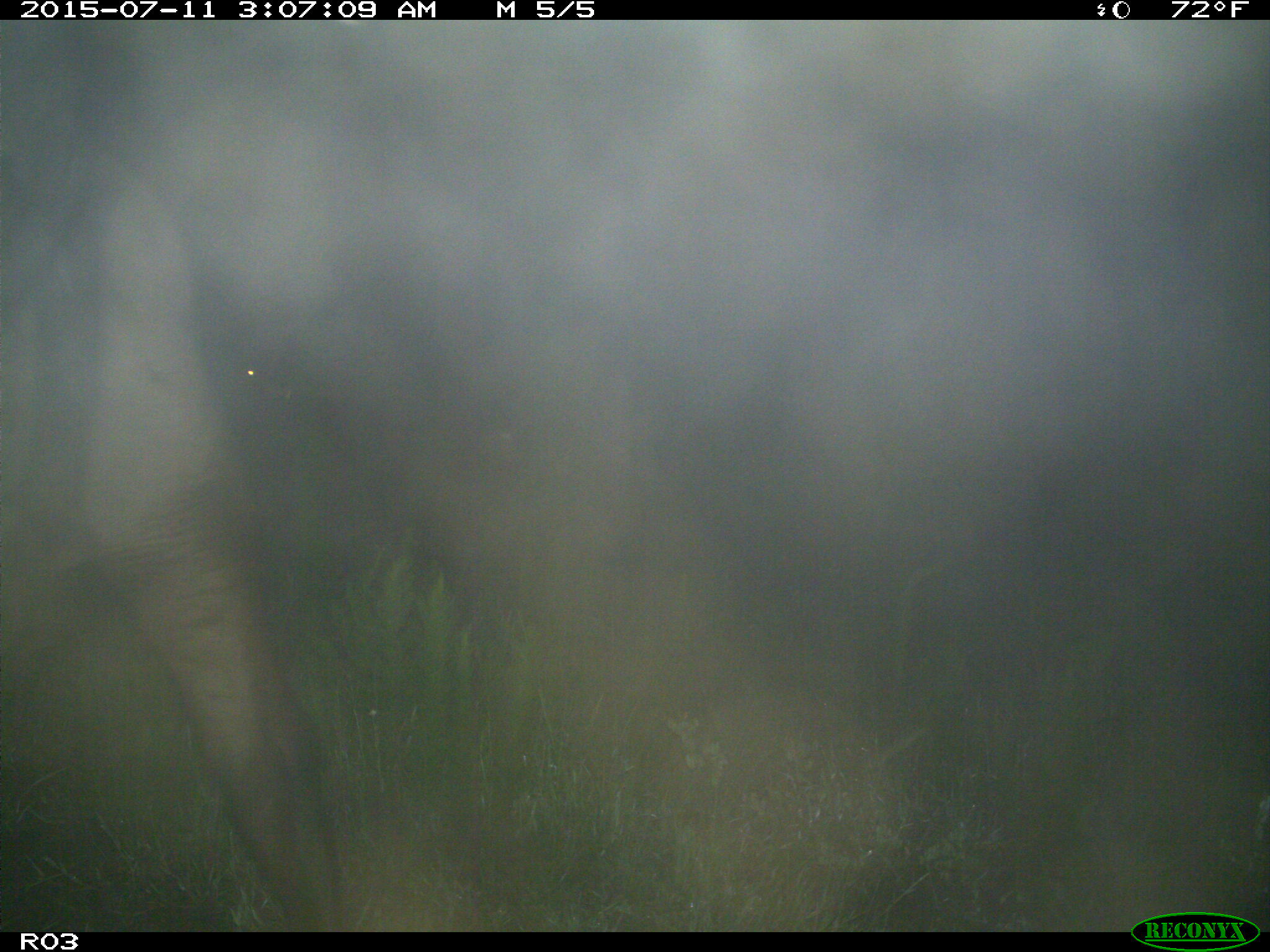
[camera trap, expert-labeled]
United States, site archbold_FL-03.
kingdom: Animalia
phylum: Chordata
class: Mammalia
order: Artiodactyla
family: Bovidae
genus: Bos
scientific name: Bos taurus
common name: domestic cow